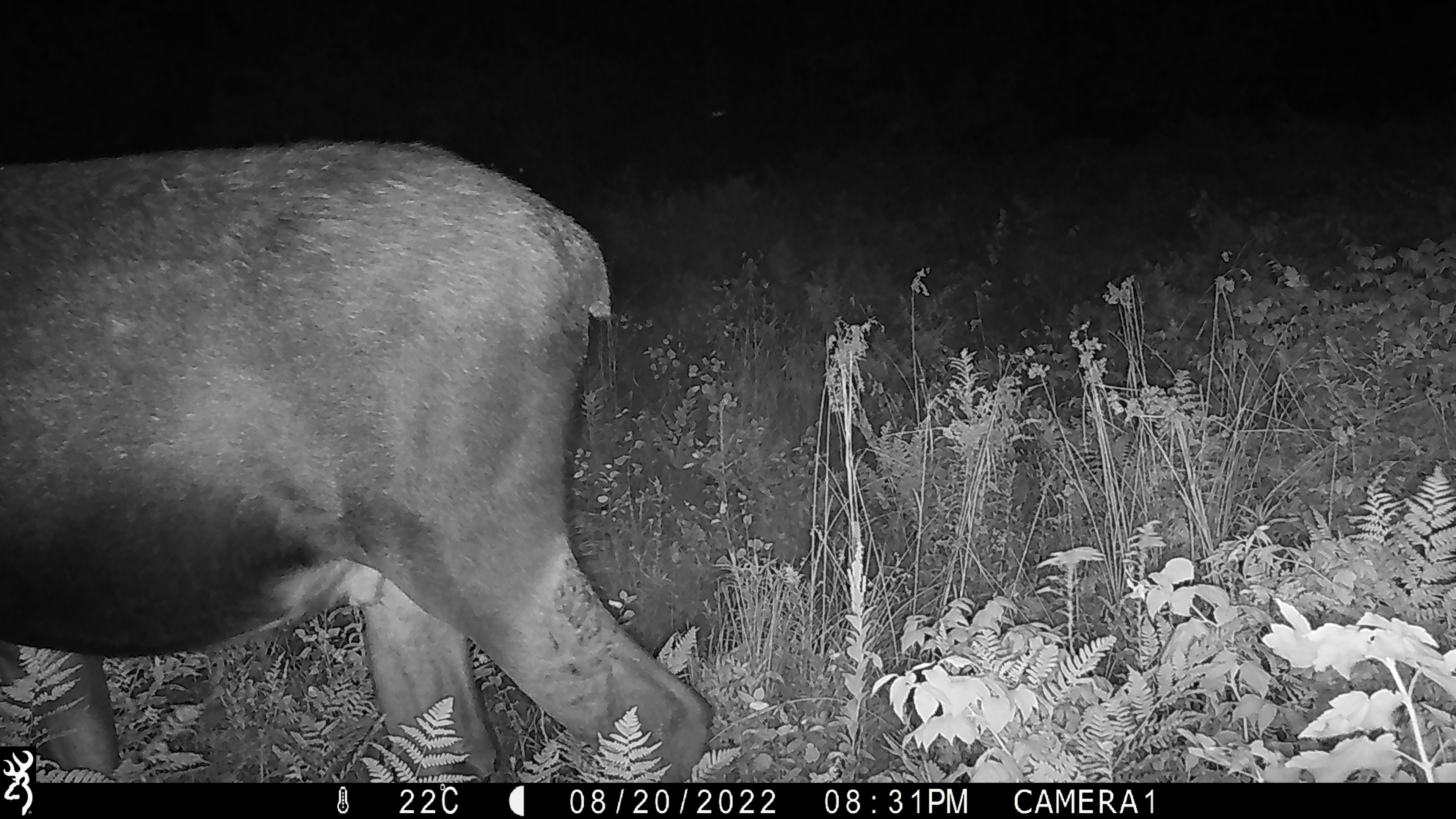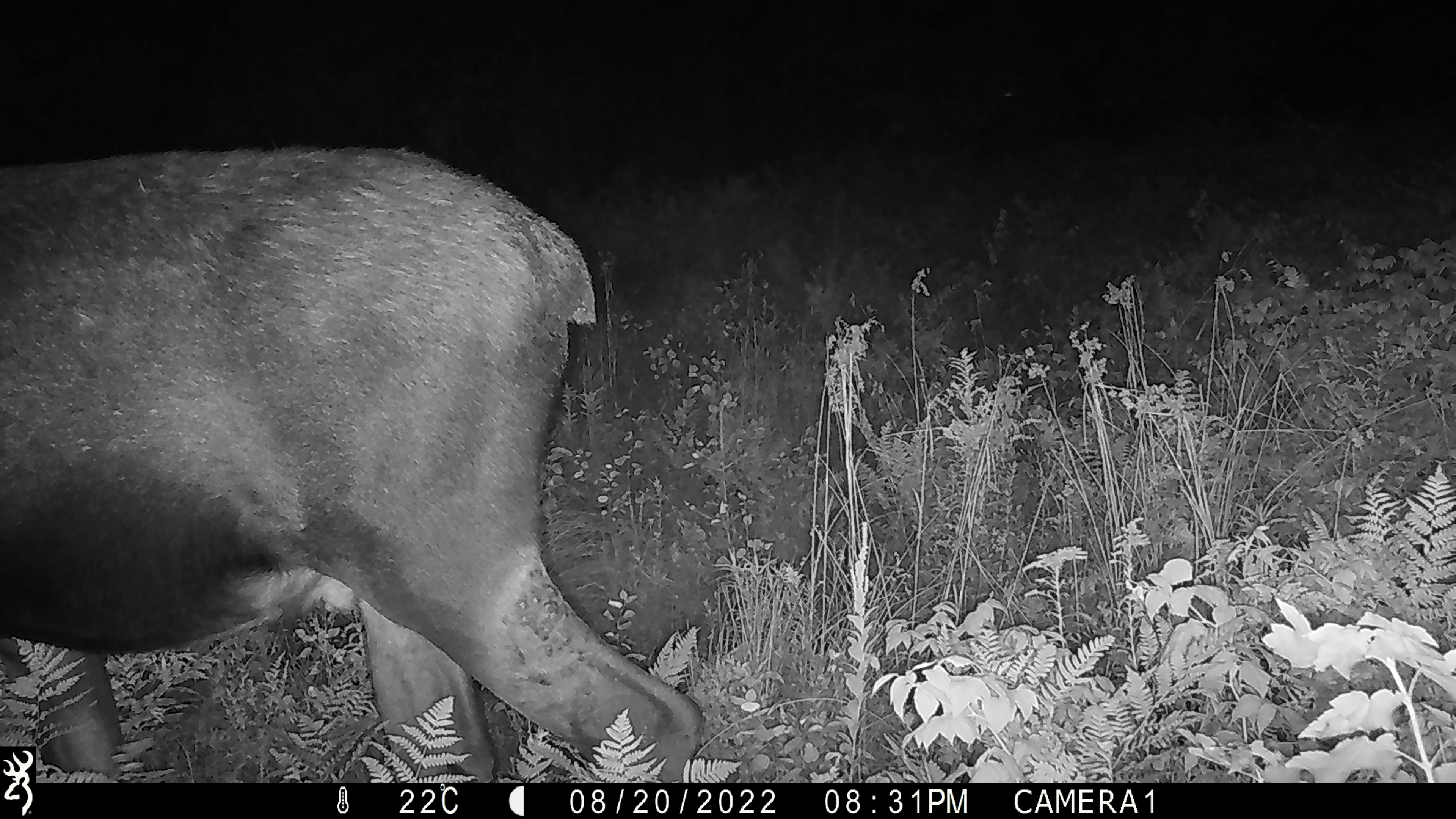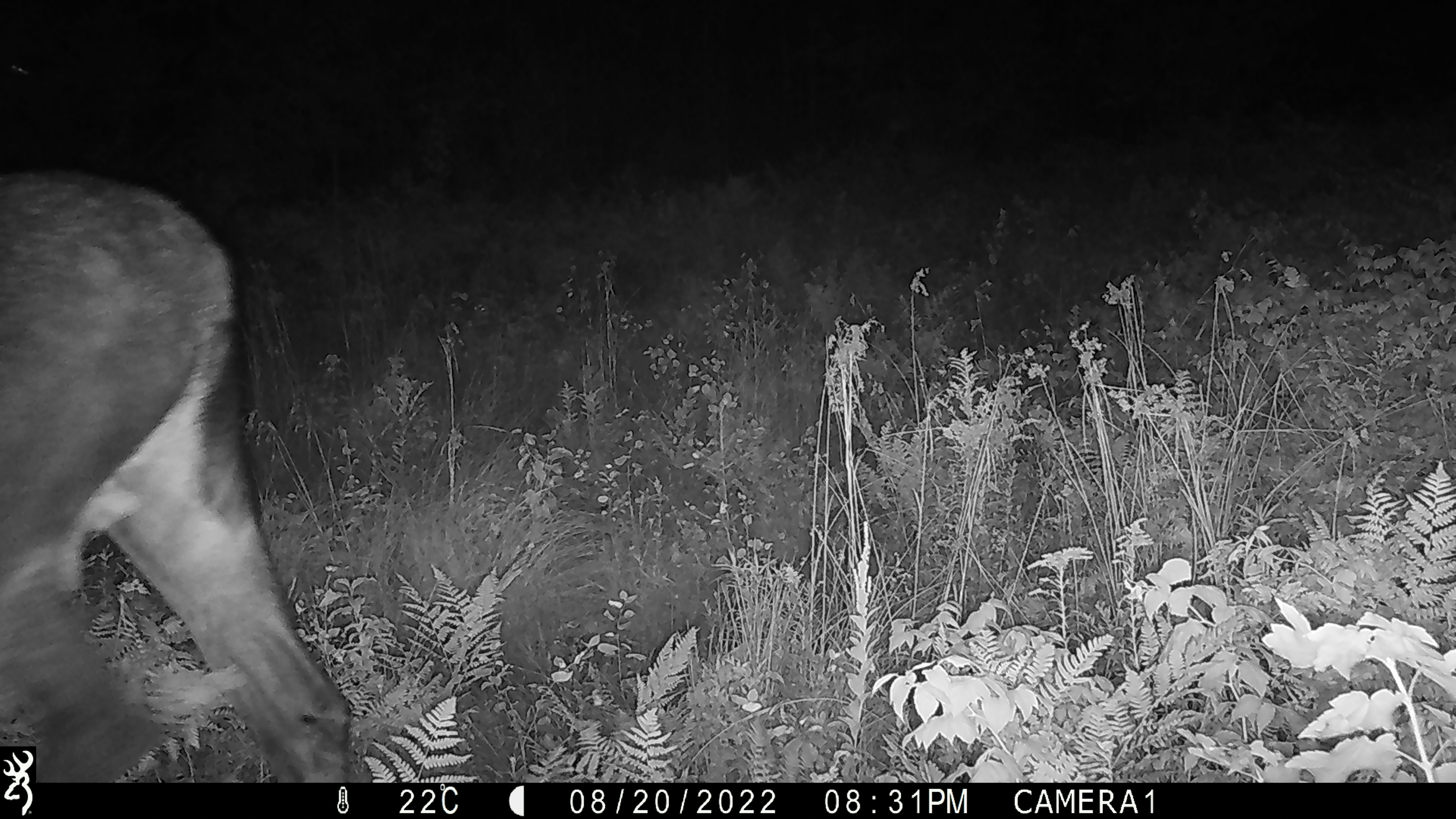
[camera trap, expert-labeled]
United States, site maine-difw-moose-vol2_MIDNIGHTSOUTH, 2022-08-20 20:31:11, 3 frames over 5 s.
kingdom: Animalia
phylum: Chordata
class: Mammalia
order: Artiodactyla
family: Cervidae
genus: Alces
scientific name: Alces alces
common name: moose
Moose (Alces alces).